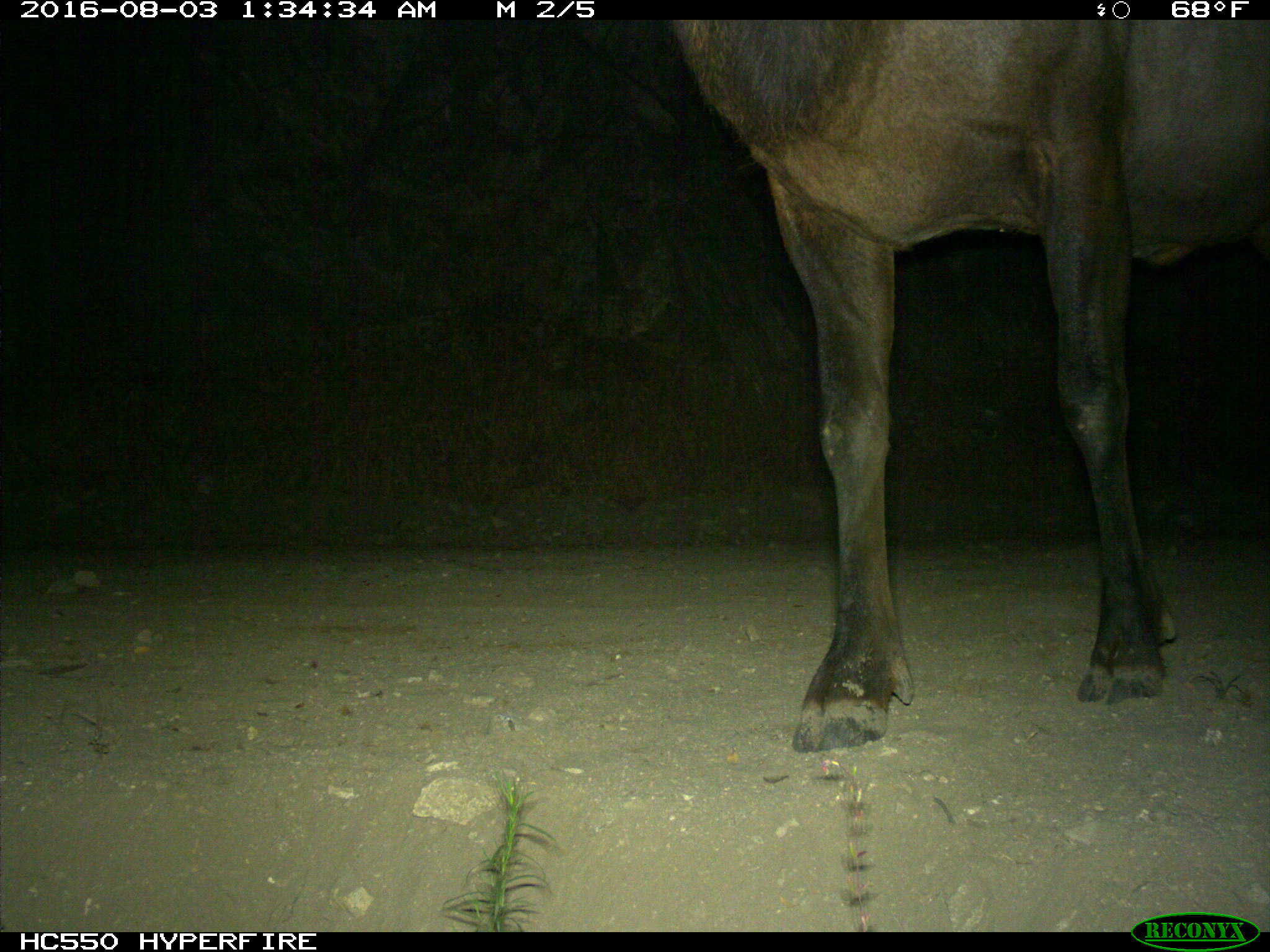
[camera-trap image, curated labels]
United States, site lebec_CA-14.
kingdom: Animalia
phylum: Chordata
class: Mammalia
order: Artiodactyla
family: Cervidae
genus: Cervus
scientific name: Cervus canadensis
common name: elk